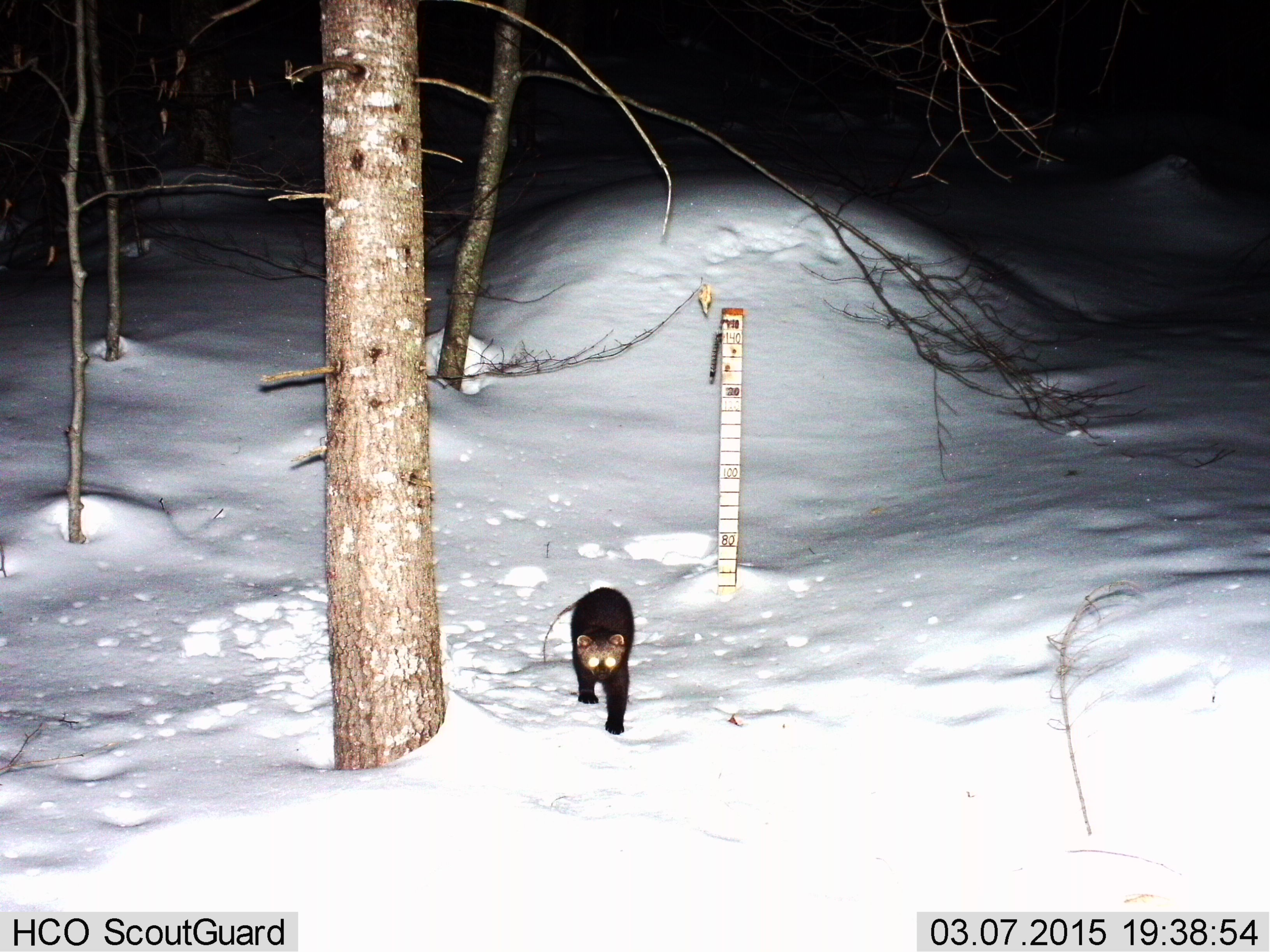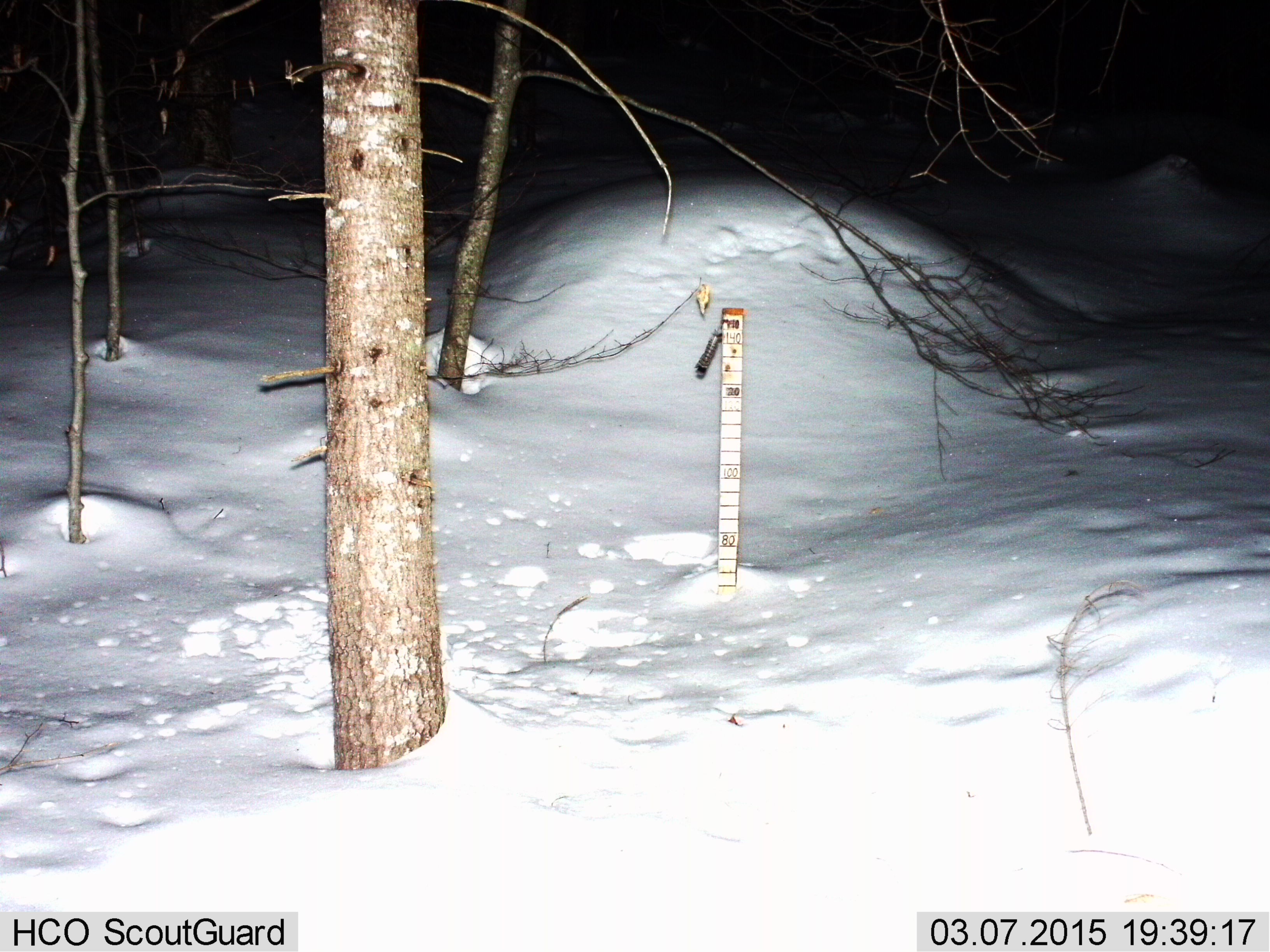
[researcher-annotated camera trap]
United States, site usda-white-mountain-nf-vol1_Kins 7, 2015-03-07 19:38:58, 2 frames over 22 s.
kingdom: Animalia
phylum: Chordata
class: Mammalia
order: Carnivora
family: Mustelidae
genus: Pekania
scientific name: Pekania pennanti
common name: fisher